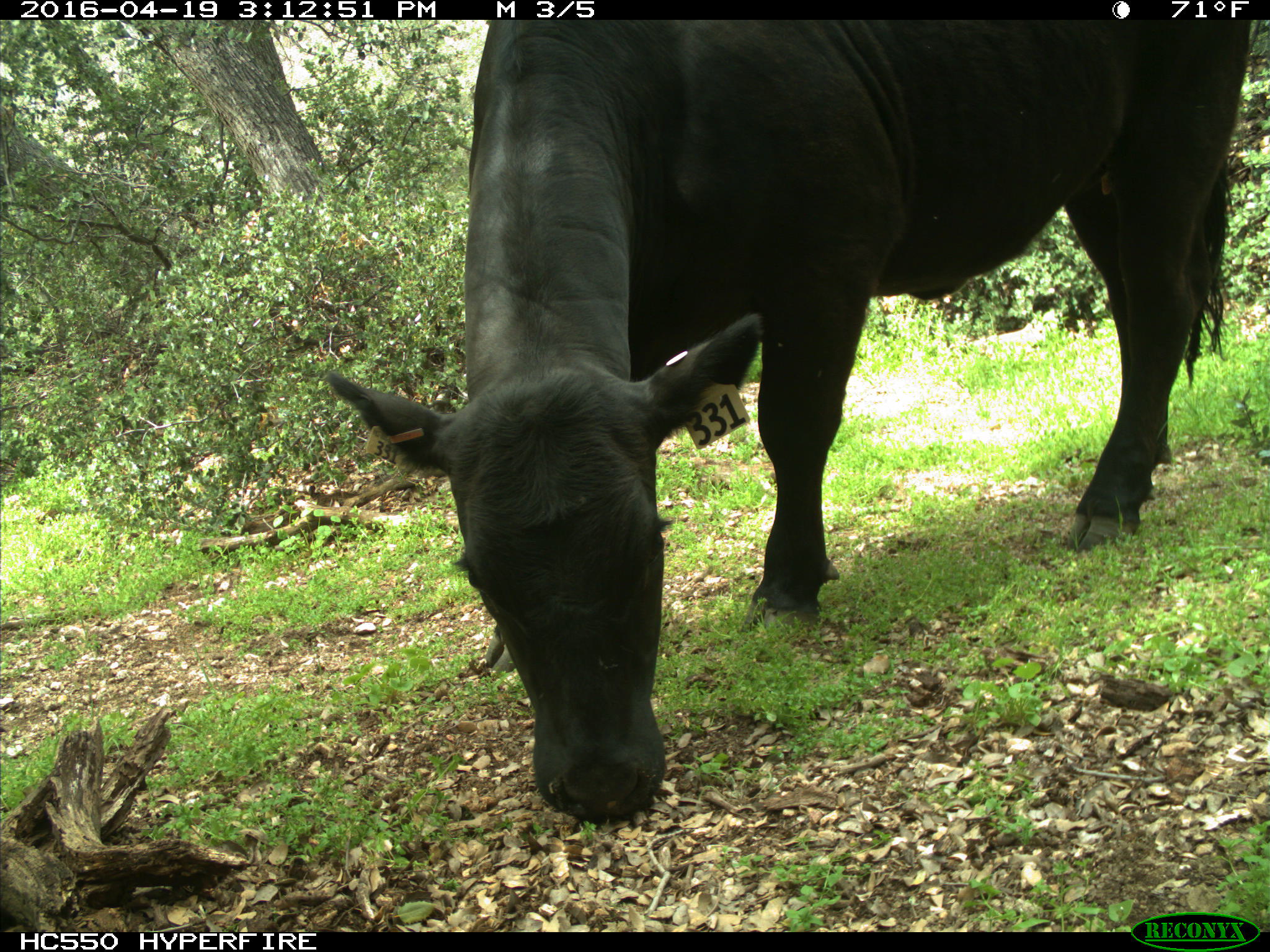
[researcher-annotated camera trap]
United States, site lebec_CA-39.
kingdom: Animalia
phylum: Chordata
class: Mammalia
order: Artiodactyla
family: Bovidae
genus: Bos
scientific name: Bos taurus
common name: domestic cow